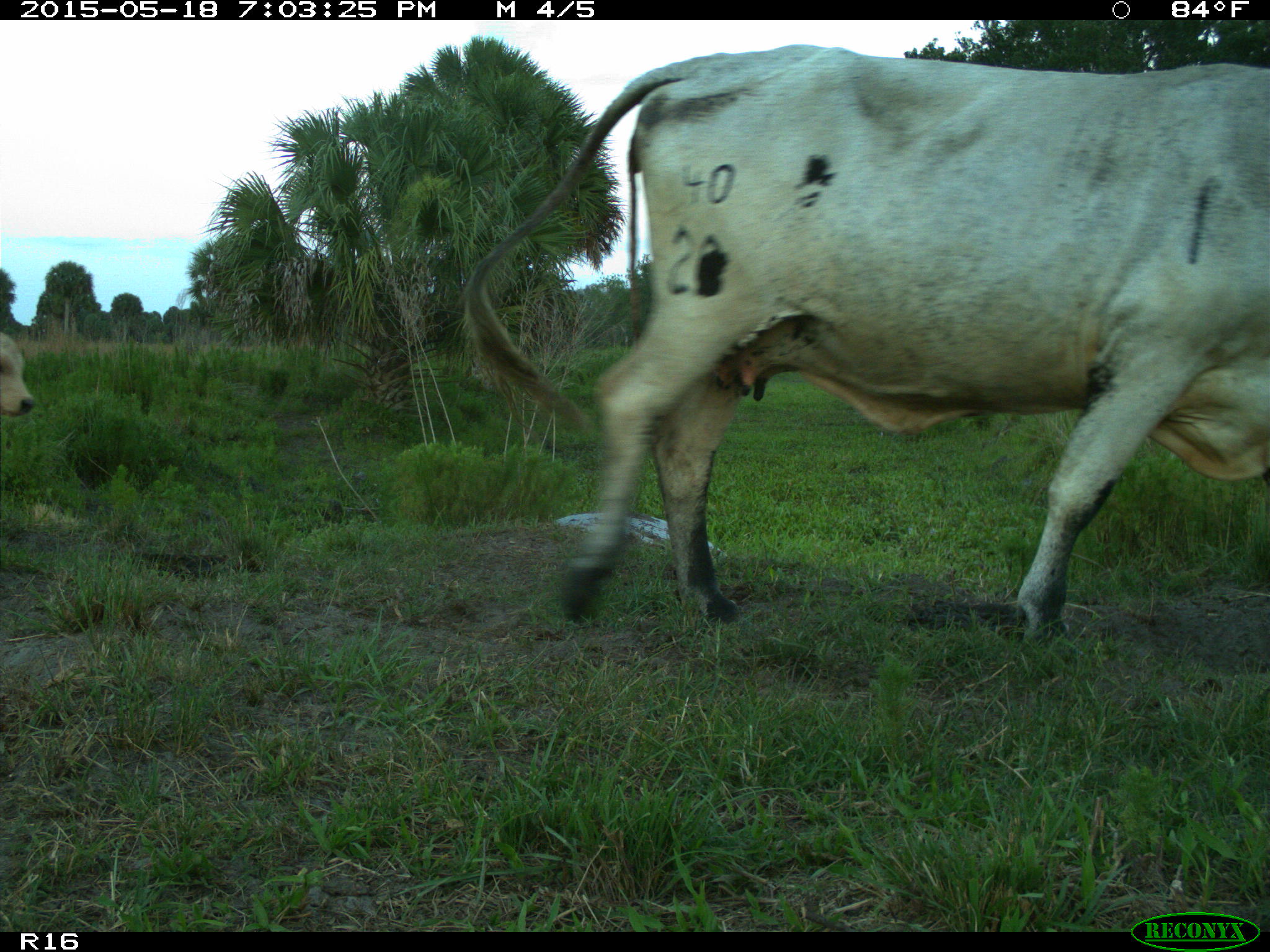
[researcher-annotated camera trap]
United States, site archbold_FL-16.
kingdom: Animalia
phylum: Chordata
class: Mammalia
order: Artiodactyla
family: Bovidae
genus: Bos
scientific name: Bos taurus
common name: domestic cow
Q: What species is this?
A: Bos taurus (domestic cow).